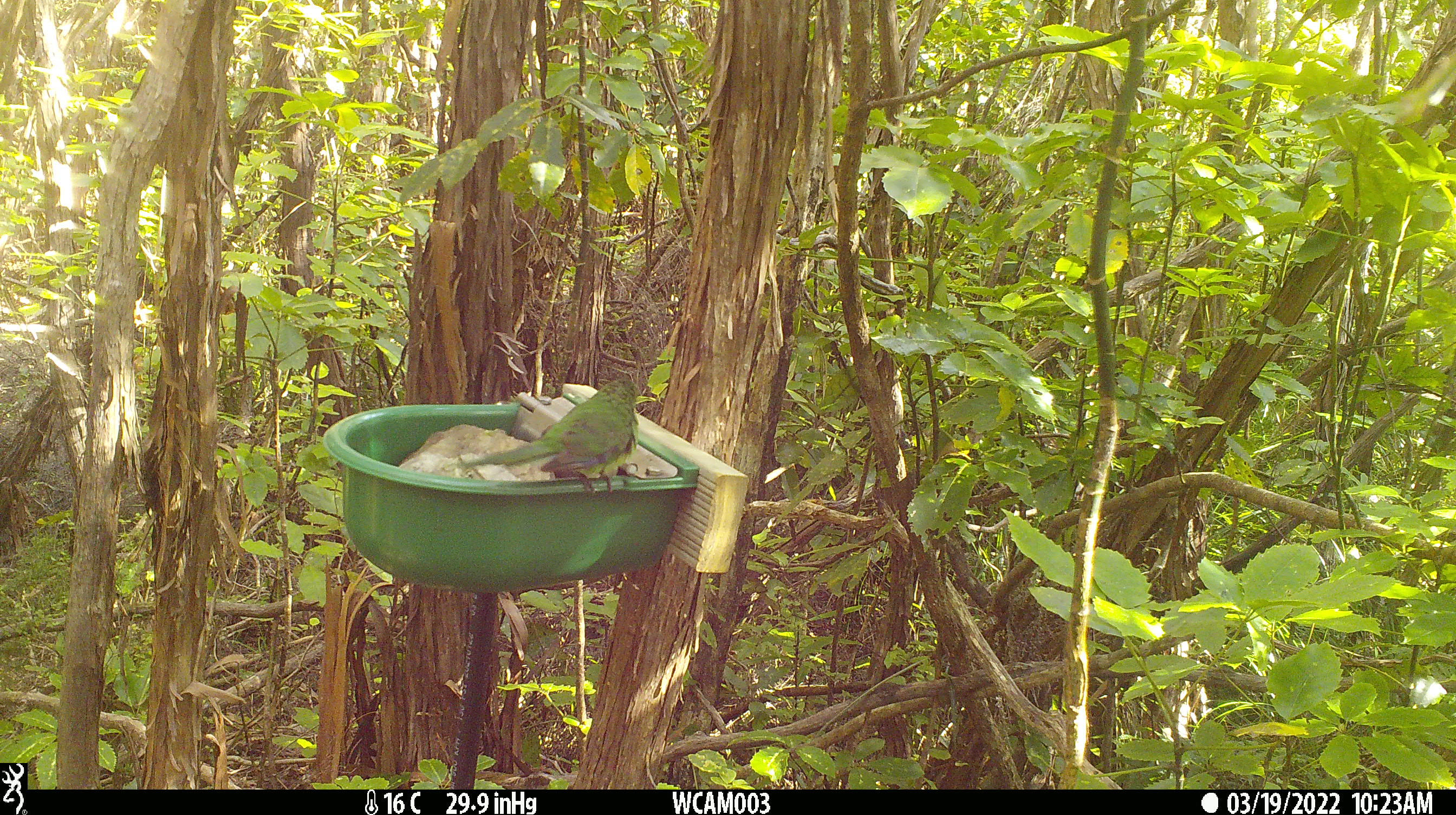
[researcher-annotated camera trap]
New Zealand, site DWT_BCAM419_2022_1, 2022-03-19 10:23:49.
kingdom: Animalia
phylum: Chordata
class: Aves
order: Psittaciformes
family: Psittaculidae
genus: Cyanoramphus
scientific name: Cyanoramphus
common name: parakeet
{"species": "parakeet (Cyanoramphus)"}